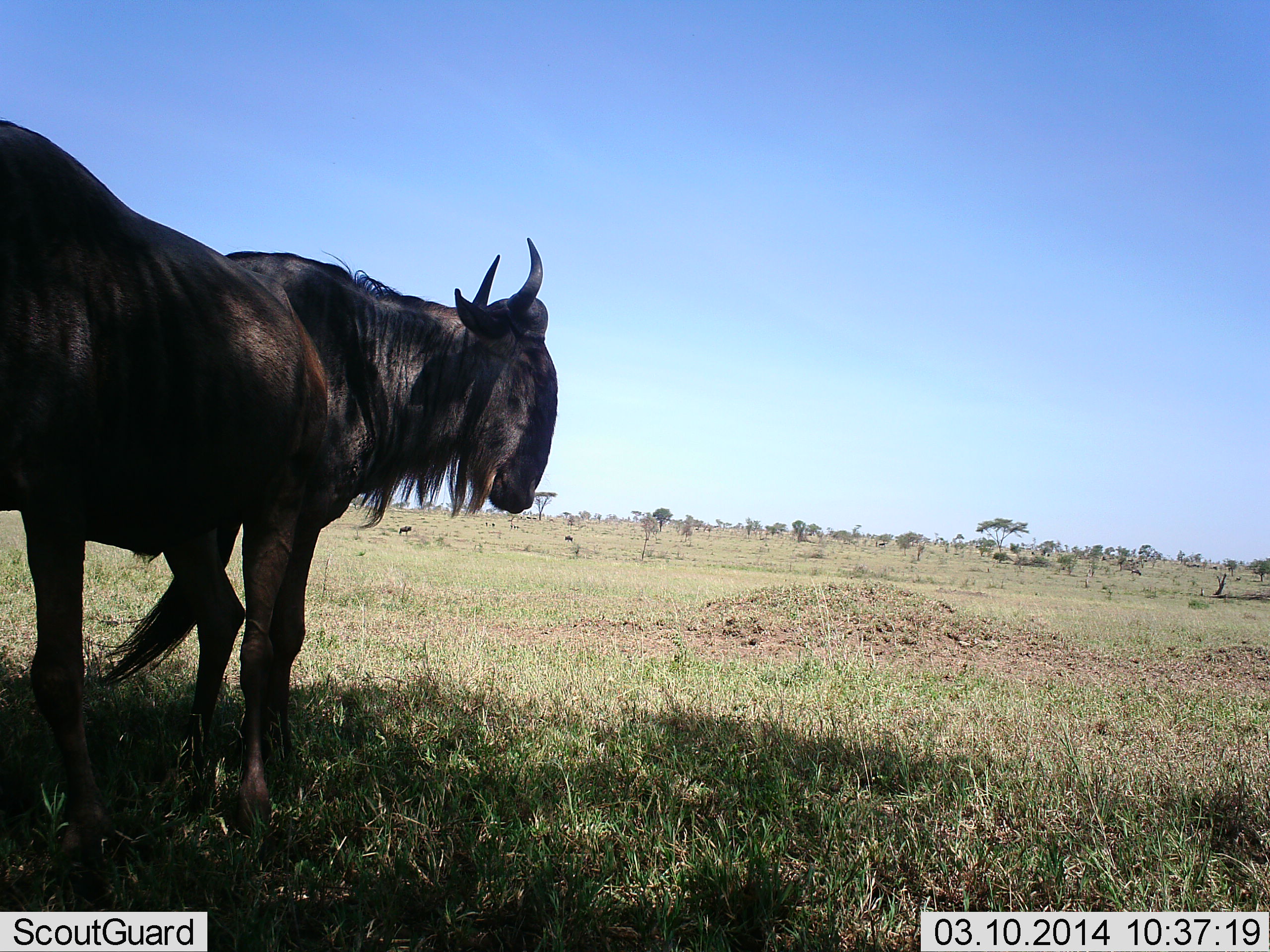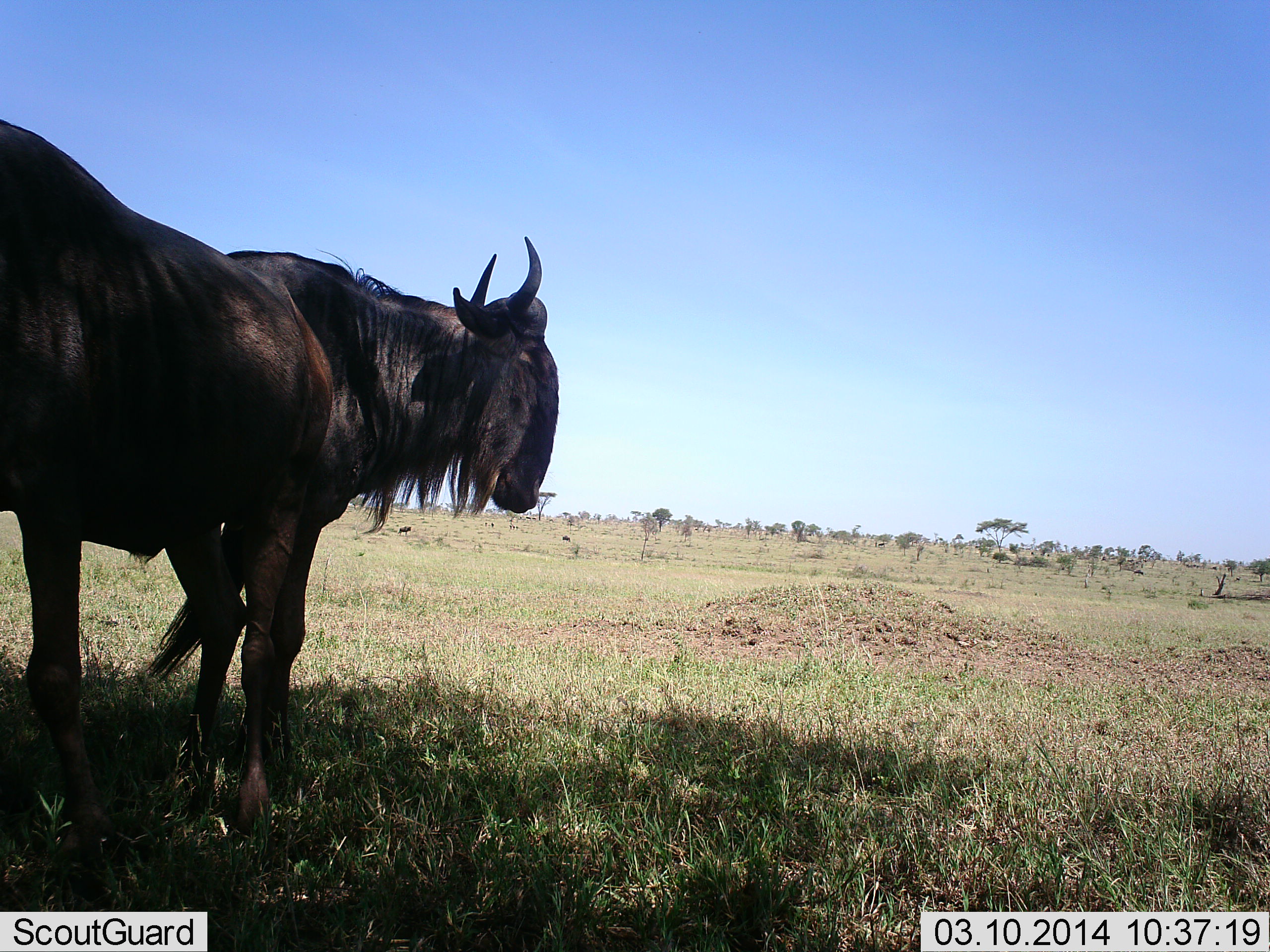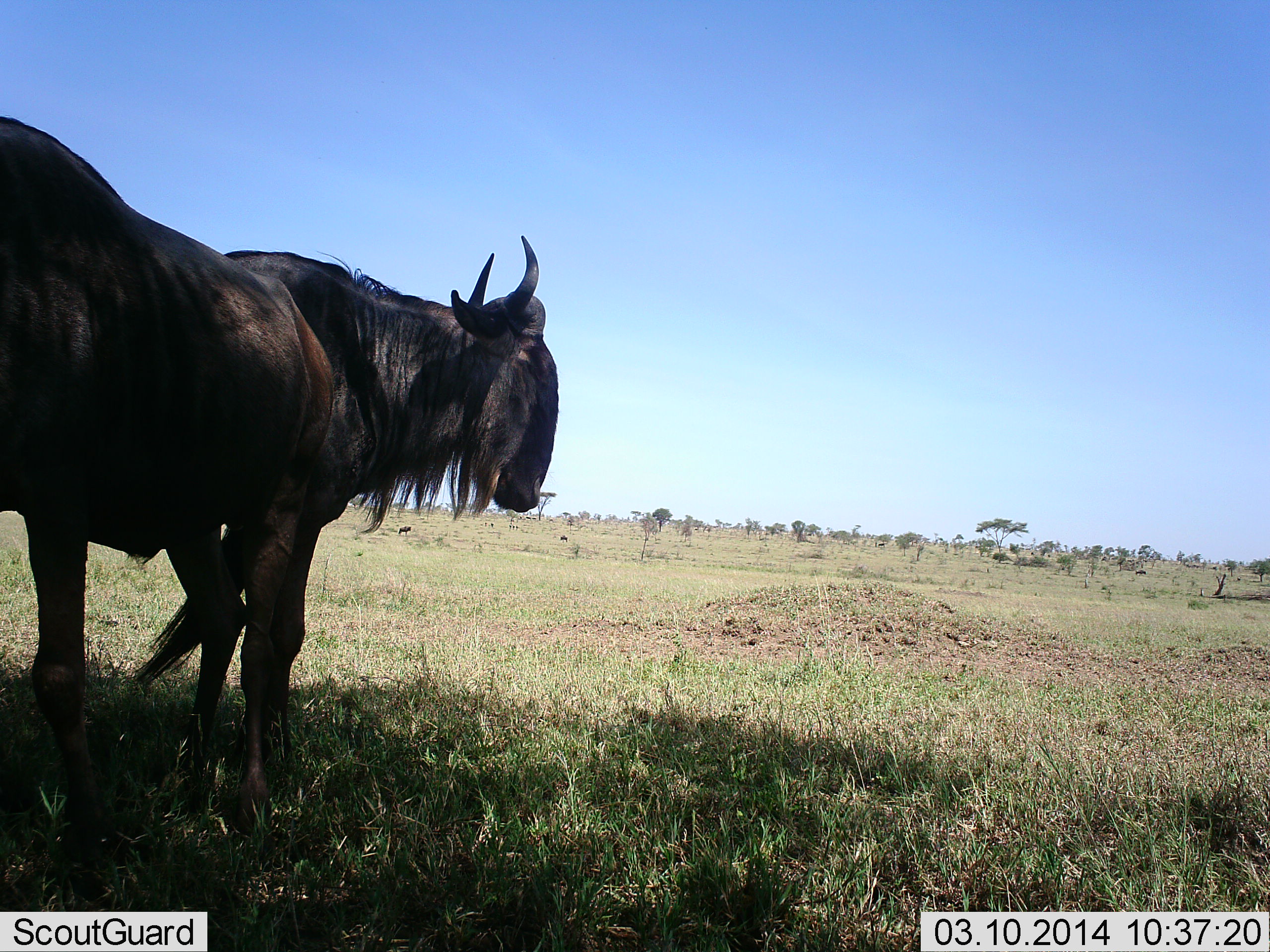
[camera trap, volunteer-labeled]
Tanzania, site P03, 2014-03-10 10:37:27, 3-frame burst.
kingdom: Animalia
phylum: Chordata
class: Mammalia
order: Artiodactyla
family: Bovidae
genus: Connochaetes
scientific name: Connochaetes taurinus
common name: blue wildebeest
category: wildebeest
Wildebeest (blue wildebeest) (Connochaetes taurinus), count 2. Behavior (volunteer vote fractions): standing 90%, resting 0%, moving 30%, interacting 0%. Young present (vote fraction): 0%. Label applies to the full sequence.